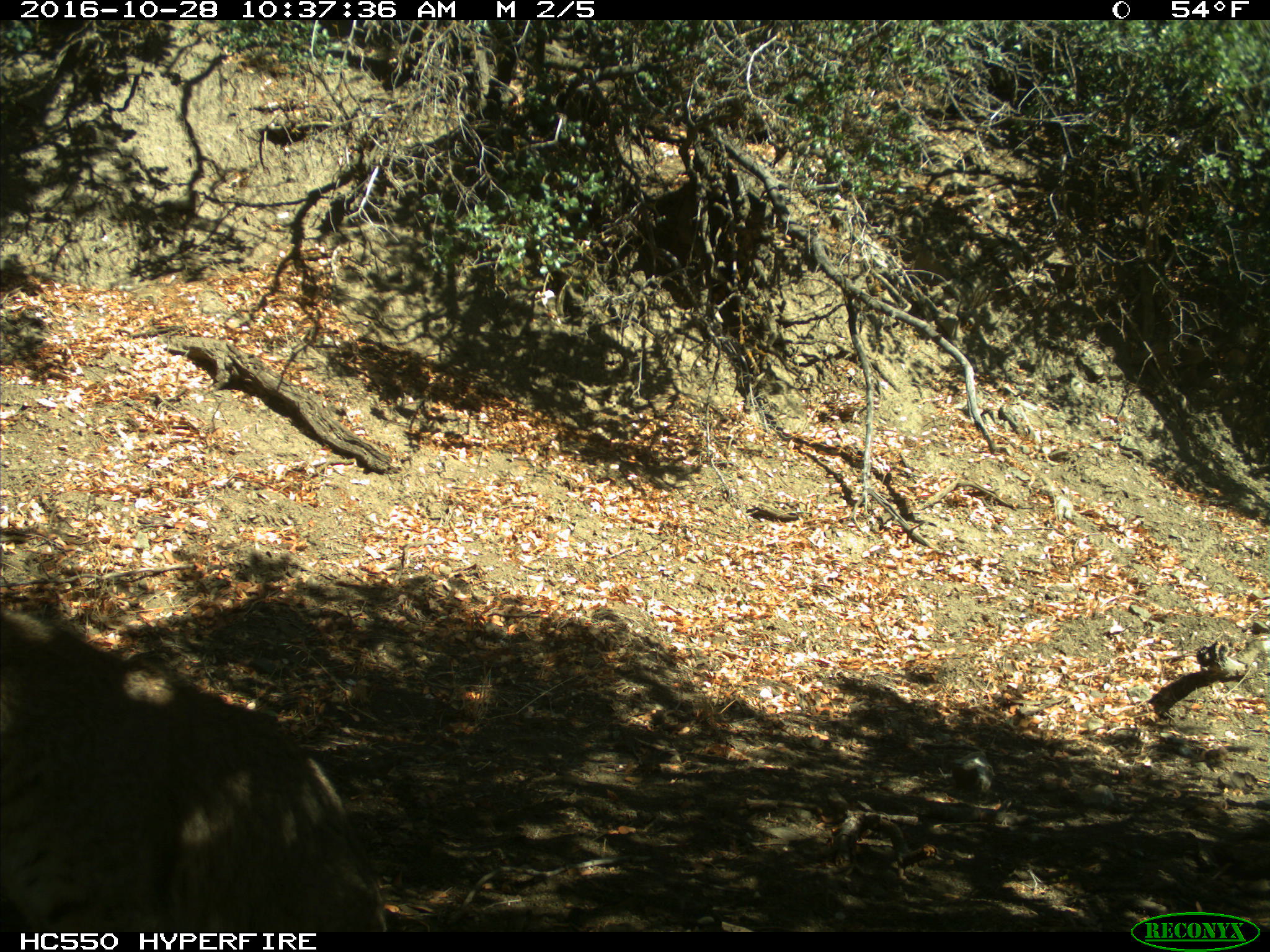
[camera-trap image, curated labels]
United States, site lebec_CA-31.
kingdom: Animalia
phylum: Chordata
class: Mammalia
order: Carnivora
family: Felidae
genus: Lynx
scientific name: Lynx rufus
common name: bobcat